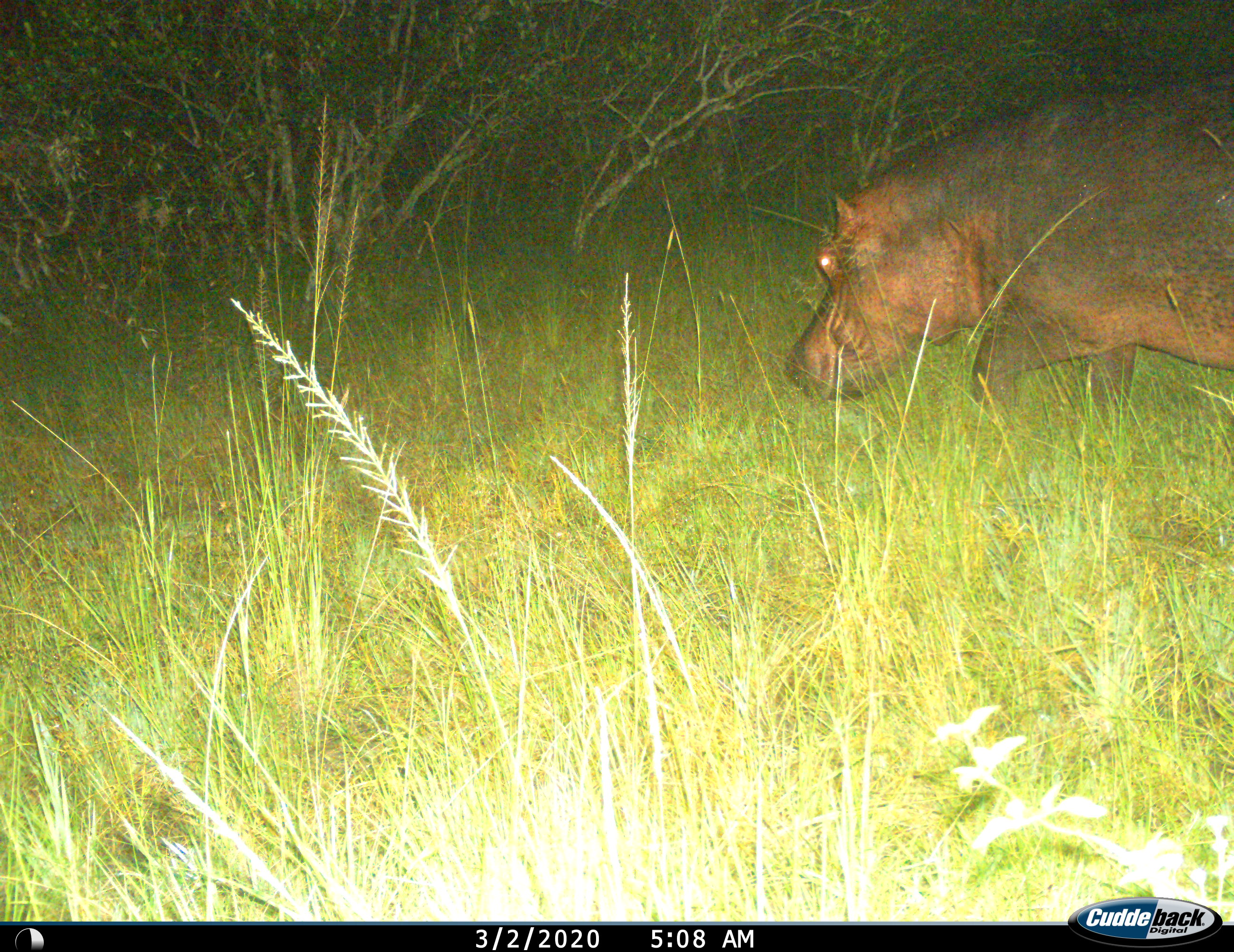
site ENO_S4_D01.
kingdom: Animalia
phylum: Chordata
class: Mammalia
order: Artiodactyla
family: Hippopotamidae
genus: Hippopotamus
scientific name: Hippopotamus amphibius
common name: hippopotamus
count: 1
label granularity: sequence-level